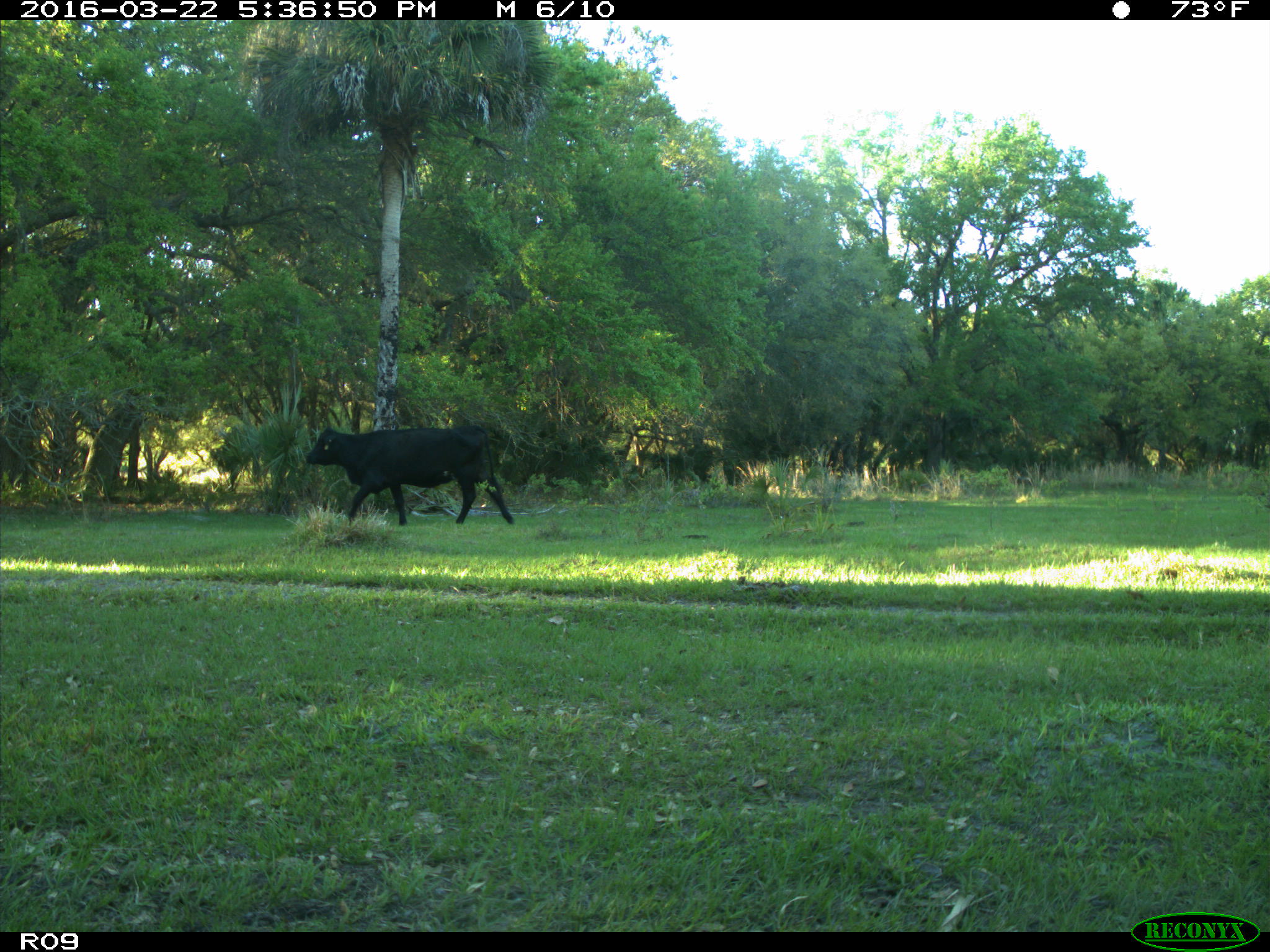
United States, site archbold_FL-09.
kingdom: Animalia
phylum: Chordata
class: Mammalia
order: Artiodactyla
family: Bovidae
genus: Bos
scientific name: Bos taurus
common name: domestic cow